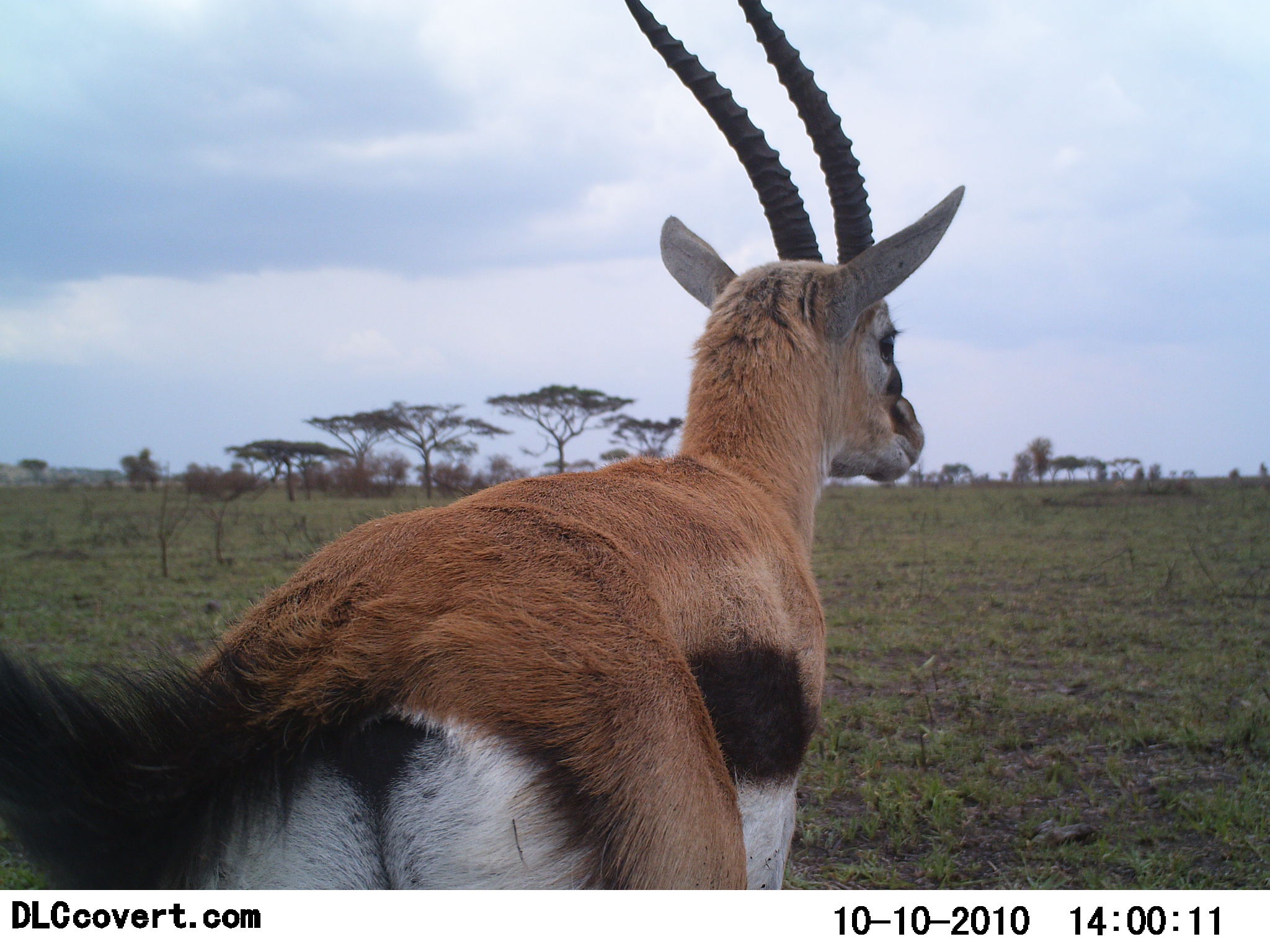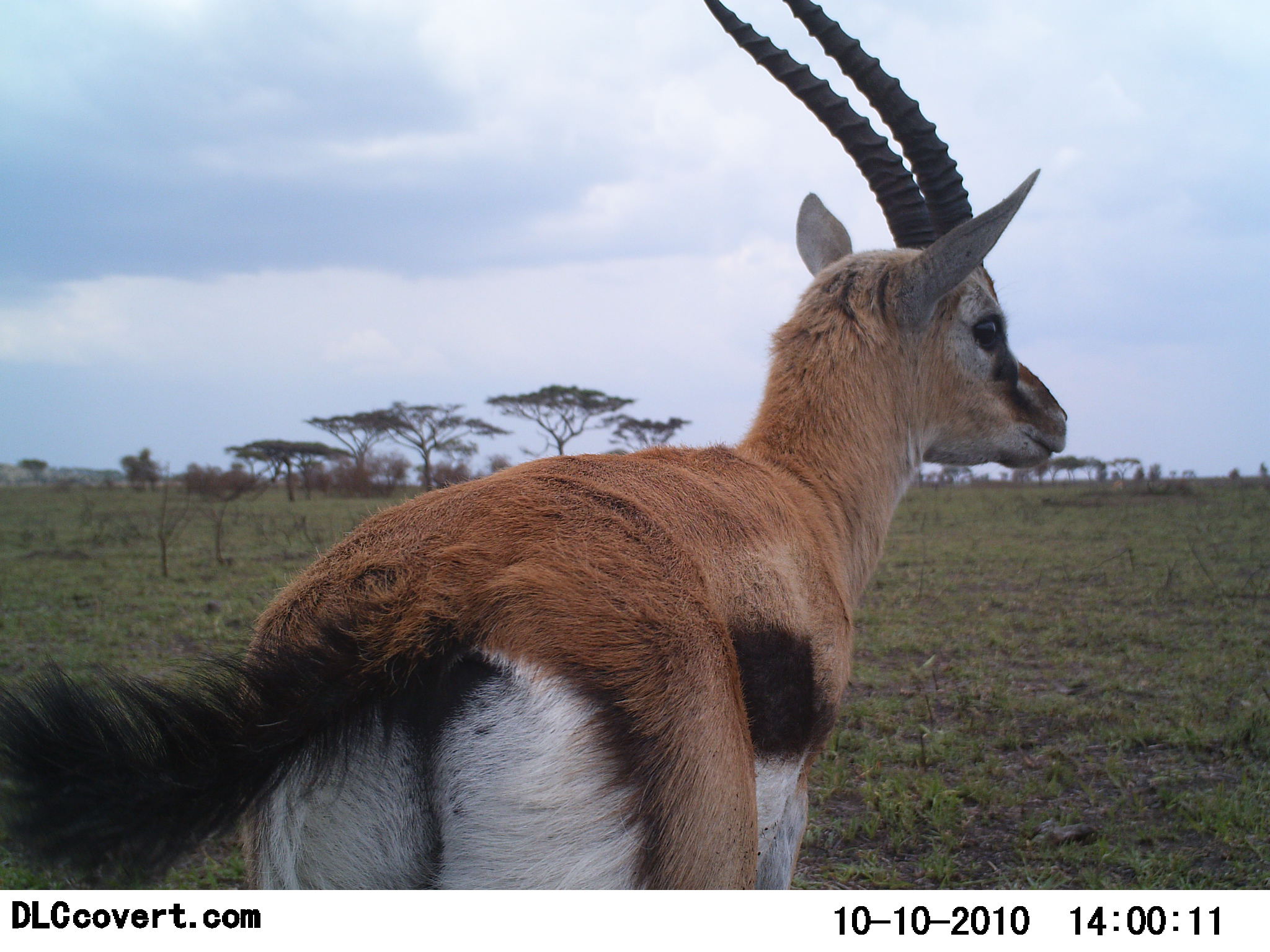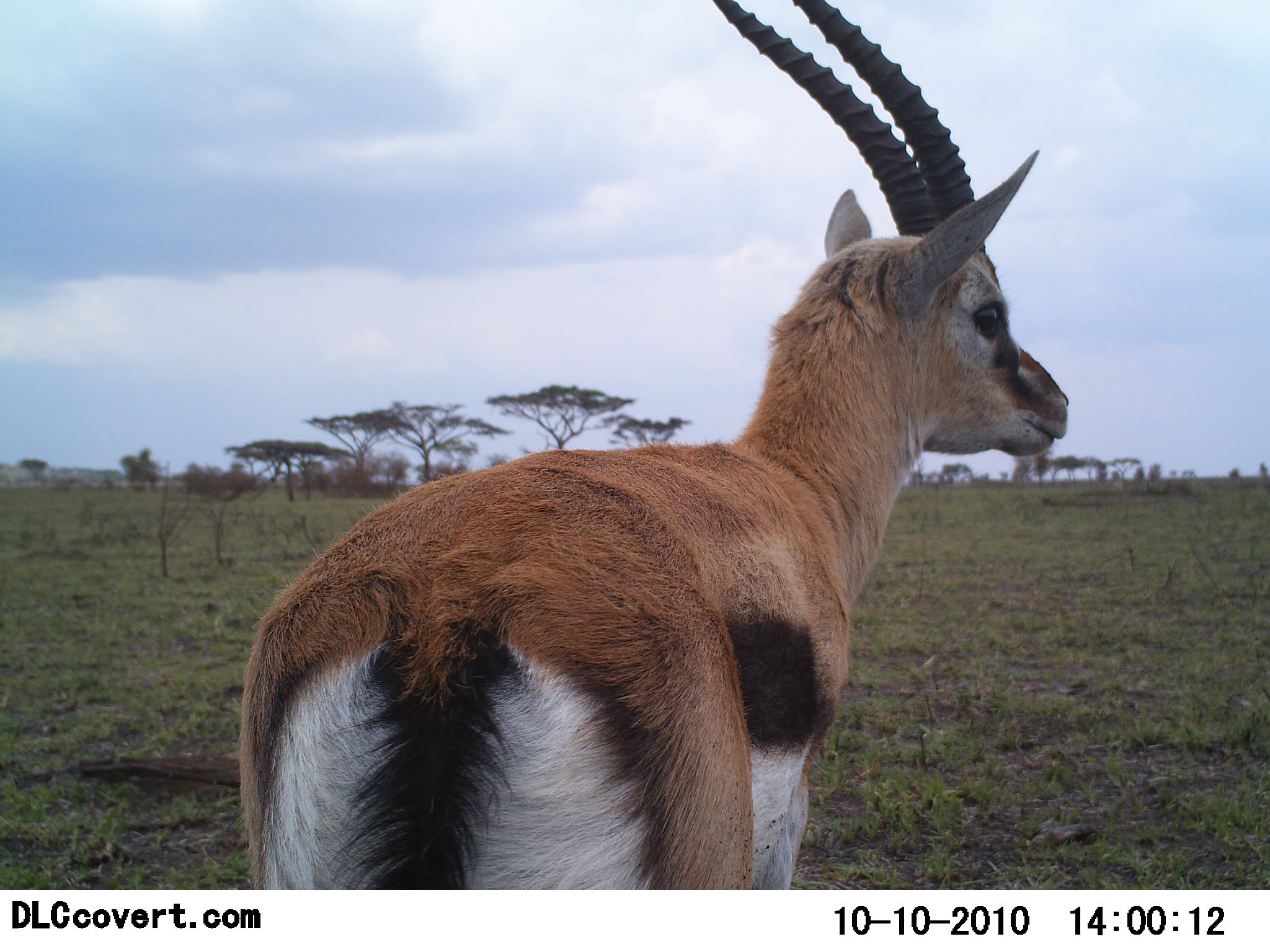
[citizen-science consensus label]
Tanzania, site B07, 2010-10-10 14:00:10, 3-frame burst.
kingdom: Animalia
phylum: Chordata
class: Mammalia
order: Artiodactyla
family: Bovidae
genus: Eudorcas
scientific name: Eudorcas thomsonii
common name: thomson's gazelle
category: gazellethomsons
Gazellethomsons (thomson's gazelle) (Eudorcas thomsonii), count 1. Behavior (volunteer vote fractions): standing 88%, resting 0%, moving 12%, interacting 0%. Young present (vote fraction): 0%. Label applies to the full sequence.